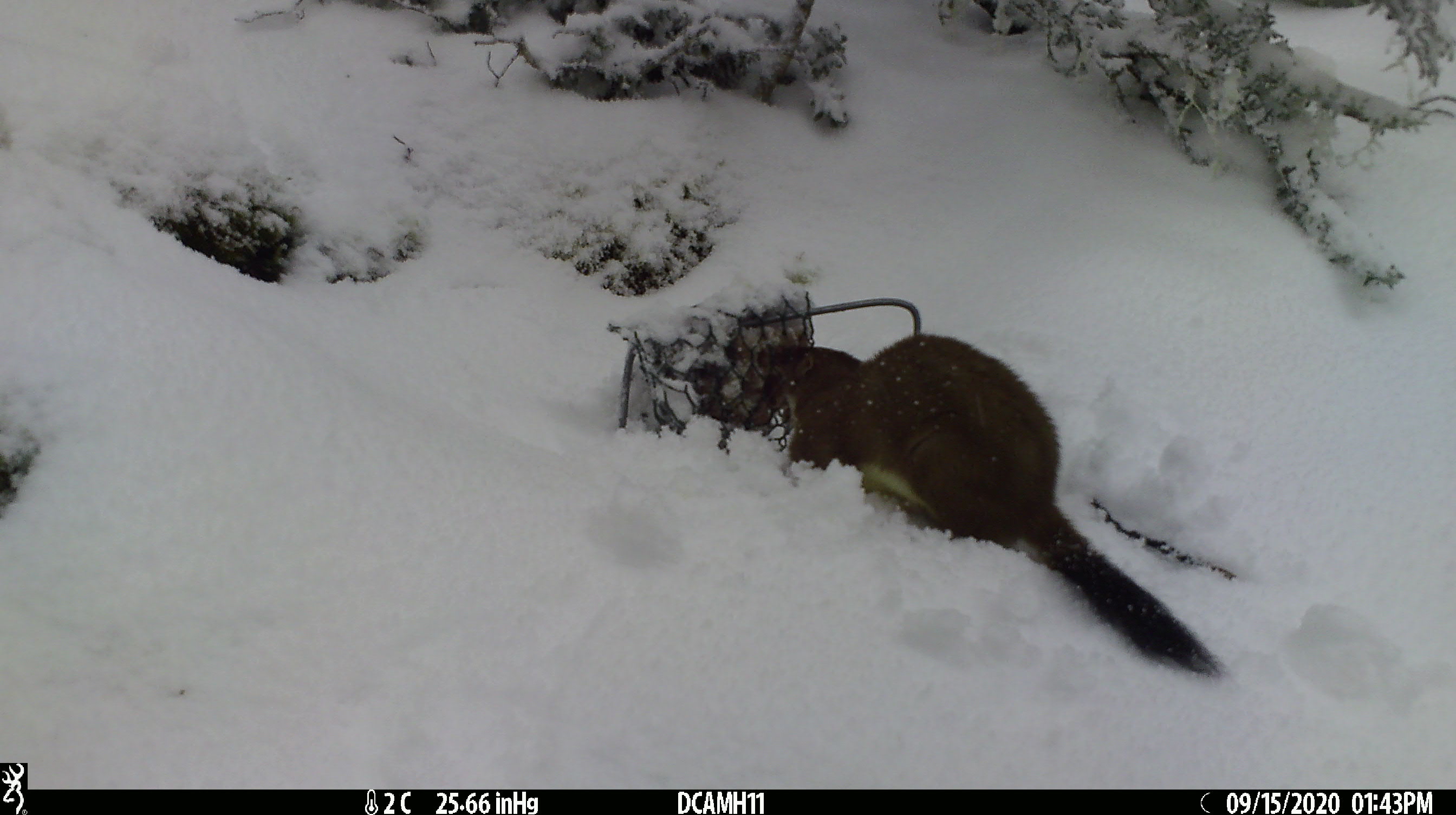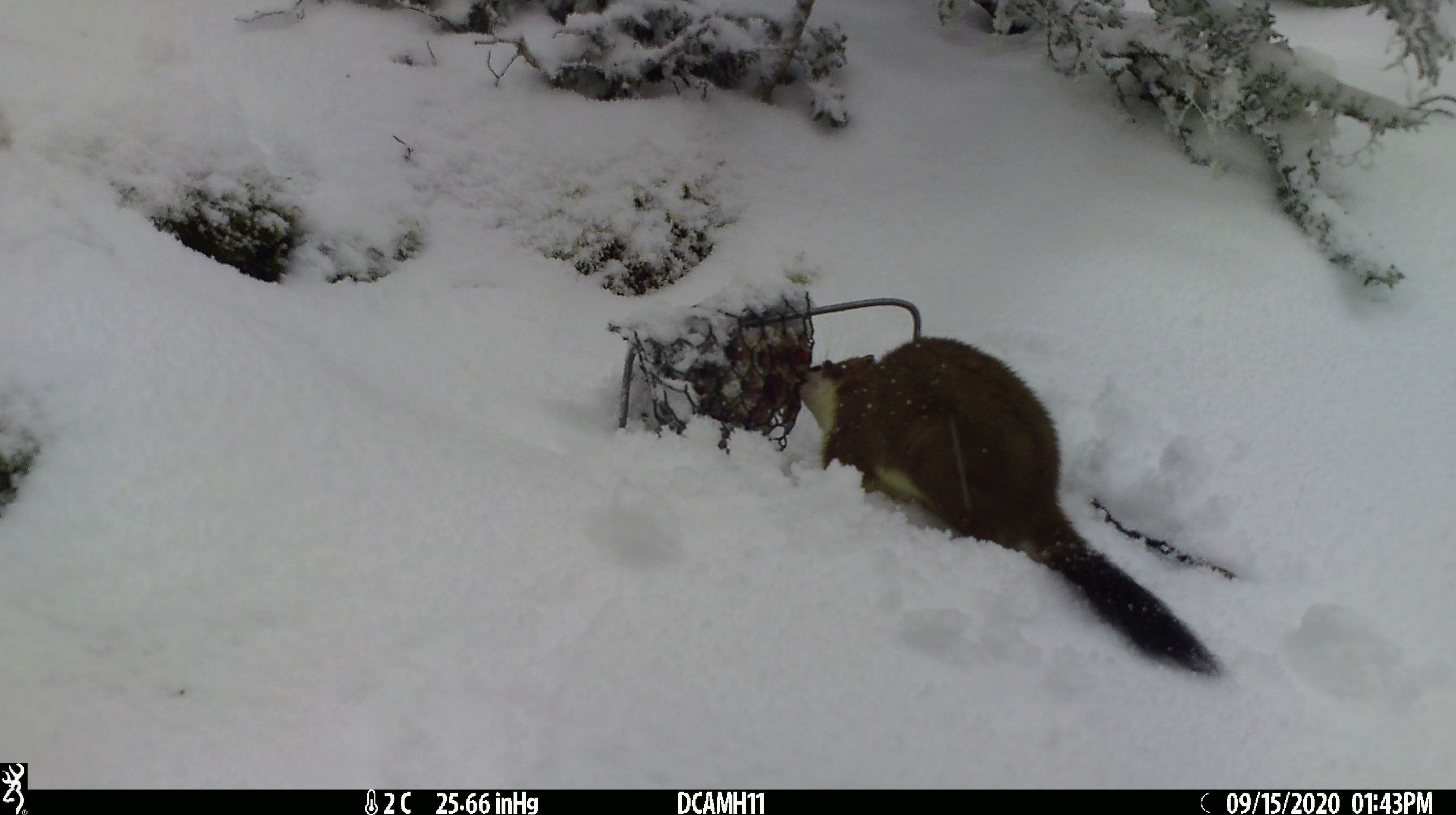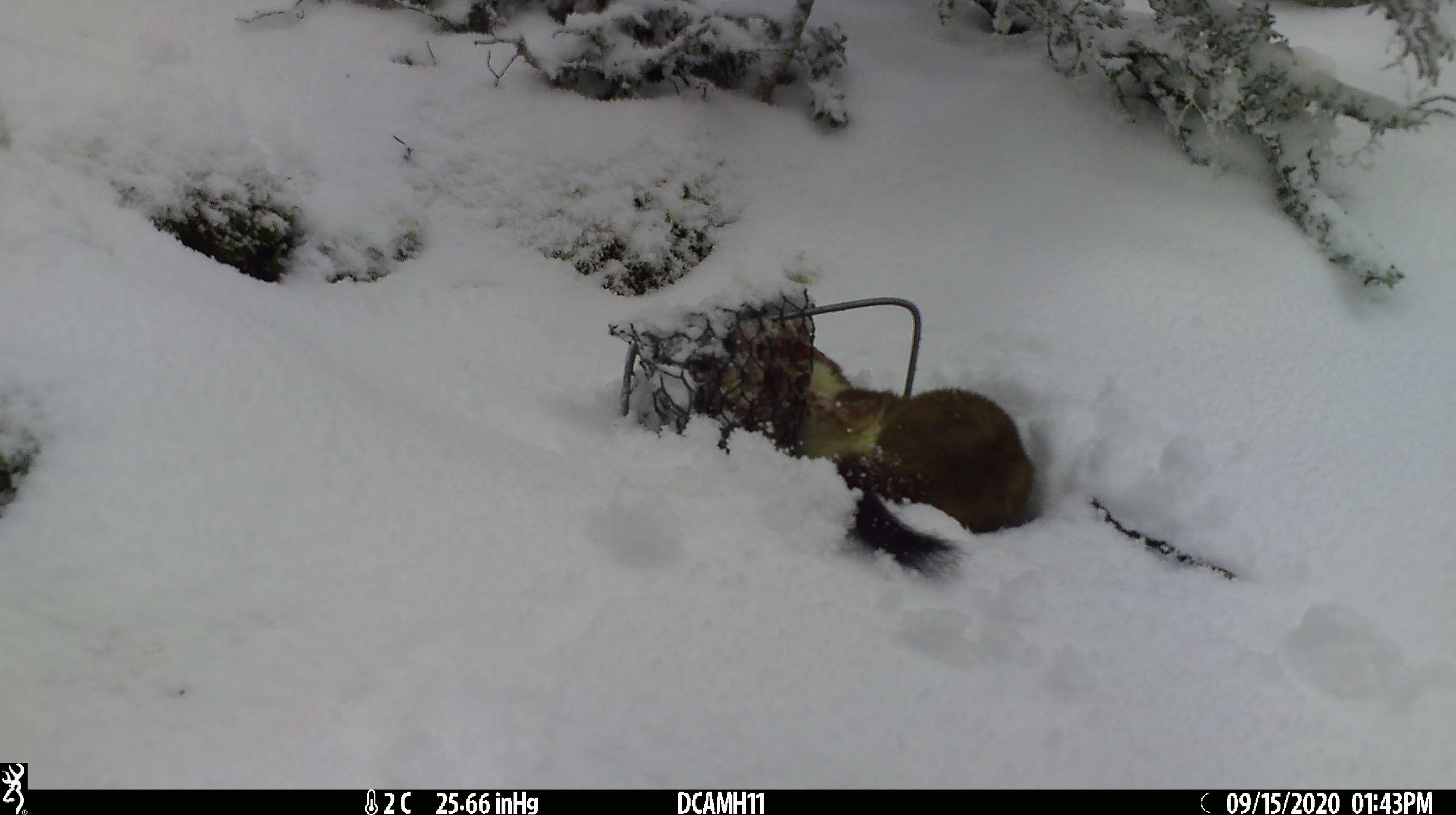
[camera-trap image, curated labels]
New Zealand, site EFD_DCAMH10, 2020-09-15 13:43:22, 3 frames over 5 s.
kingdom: Animalia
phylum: Chordata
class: Mammalia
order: Carnivora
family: Mustelidae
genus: Mustela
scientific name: Mustela erminea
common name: stoat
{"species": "stoat (Mustela erminea)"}